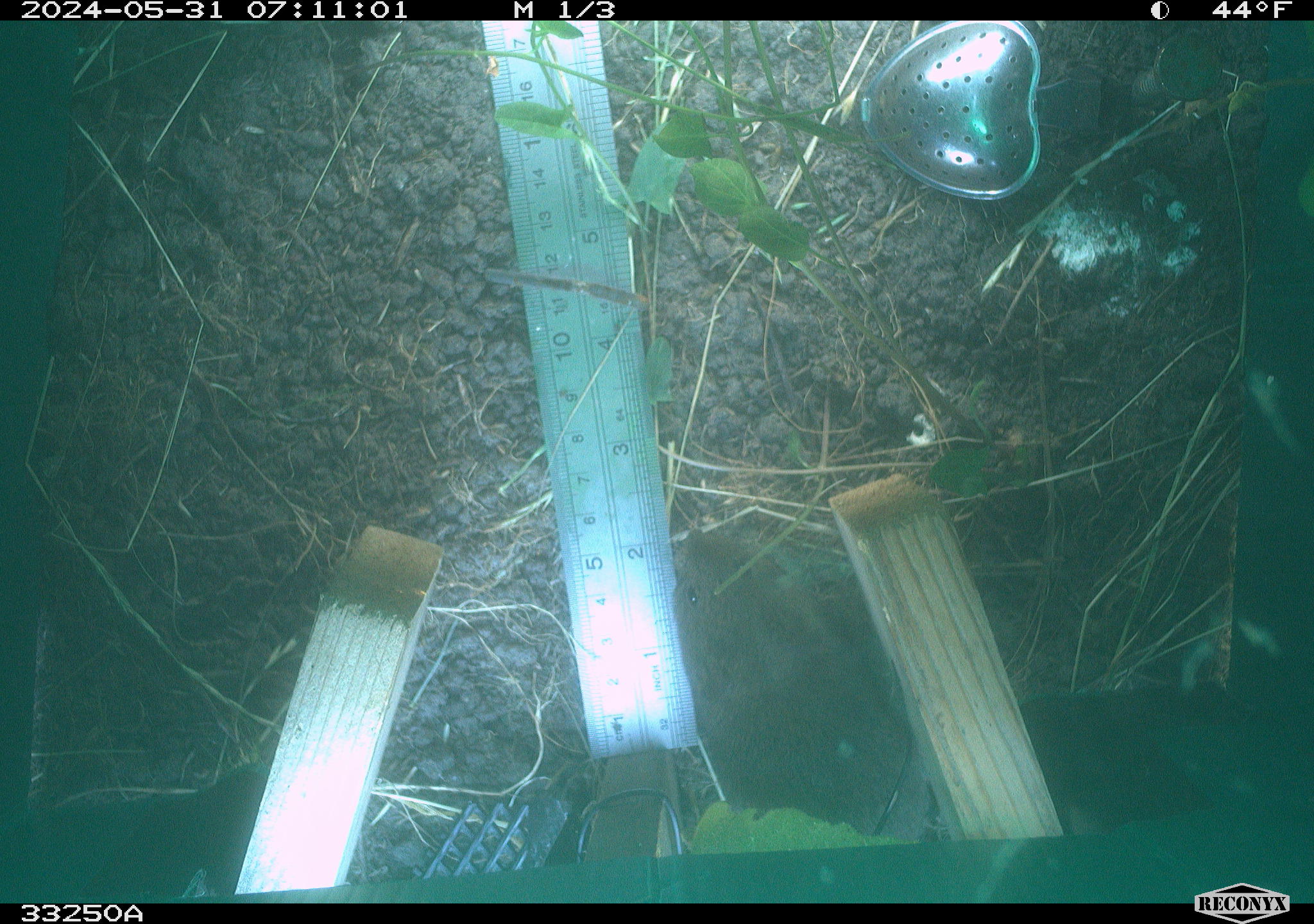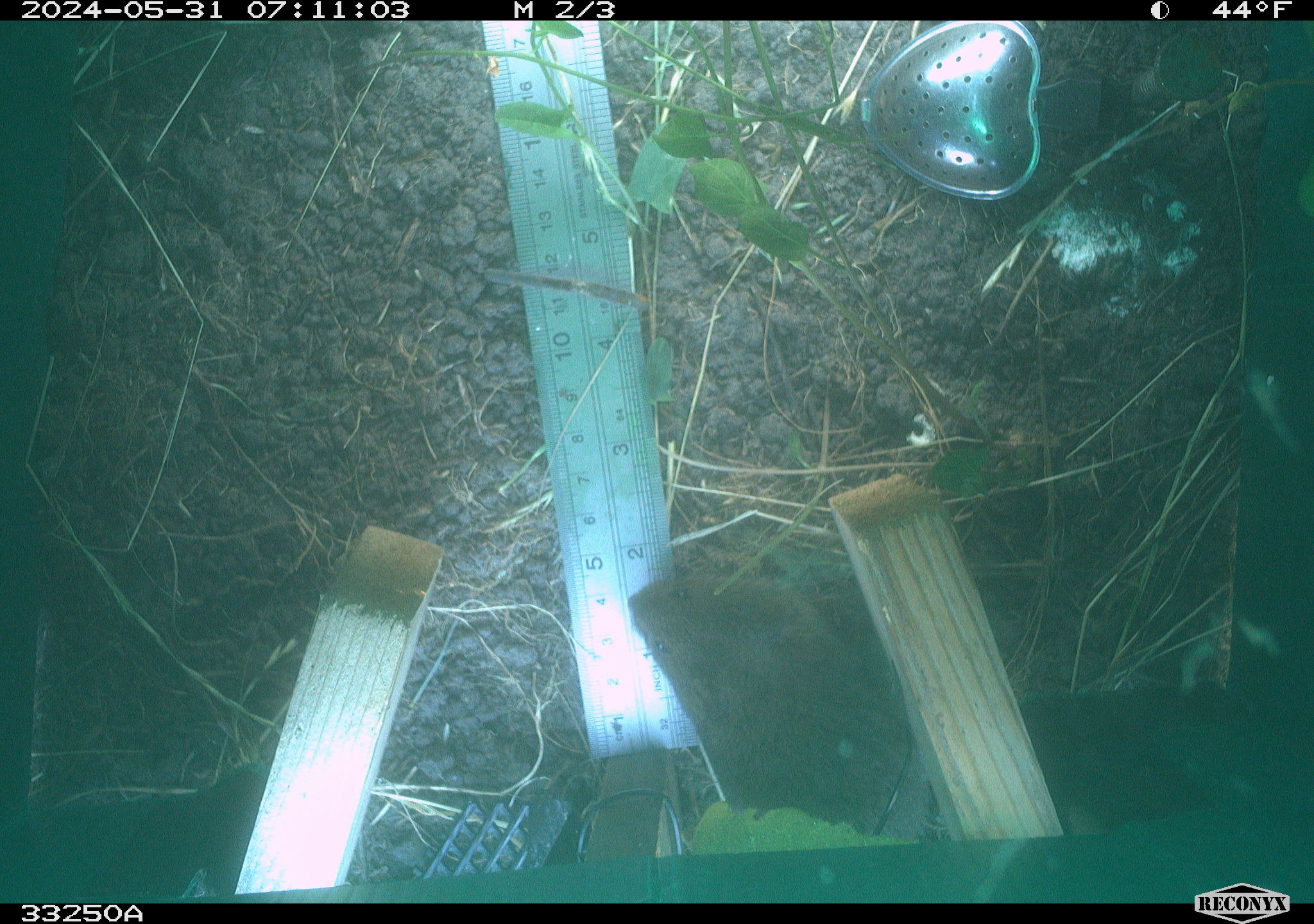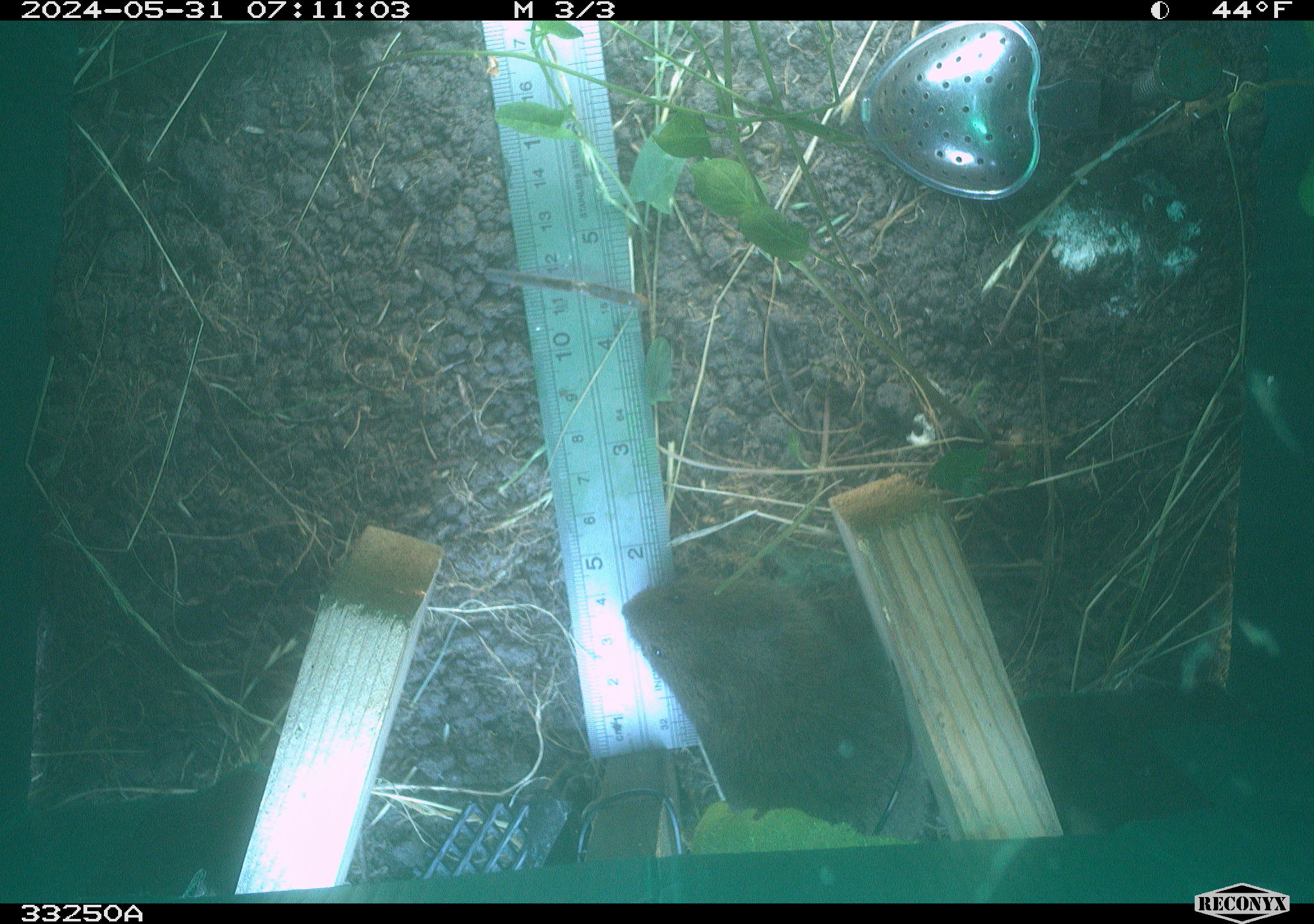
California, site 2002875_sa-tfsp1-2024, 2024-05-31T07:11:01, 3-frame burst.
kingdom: Animalia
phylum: Chordata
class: Mammalia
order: Rodentia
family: Cricetidae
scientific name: Arvicolinae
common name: voles, lemmings, and muskrats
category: arvicolinae subfamily